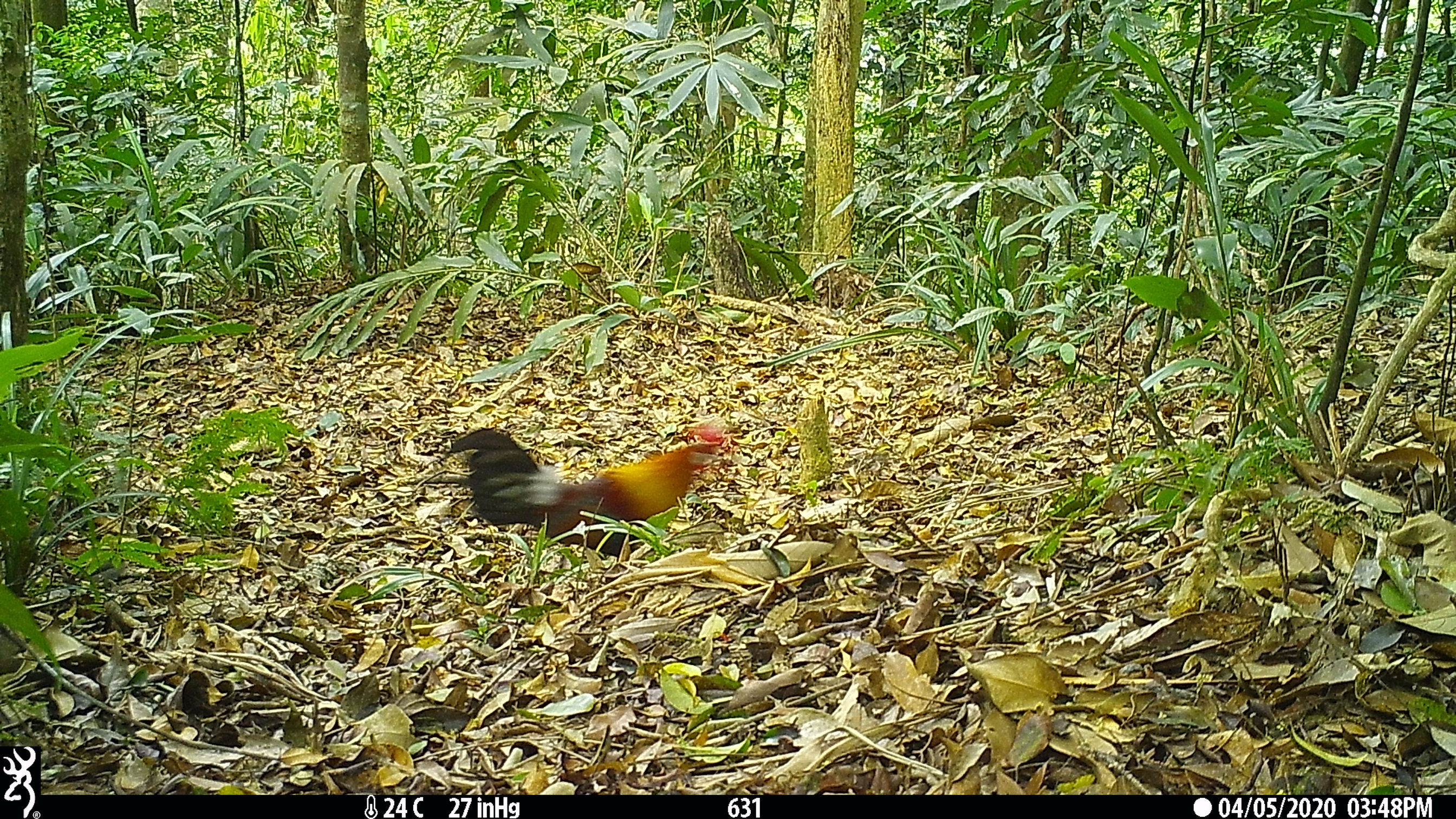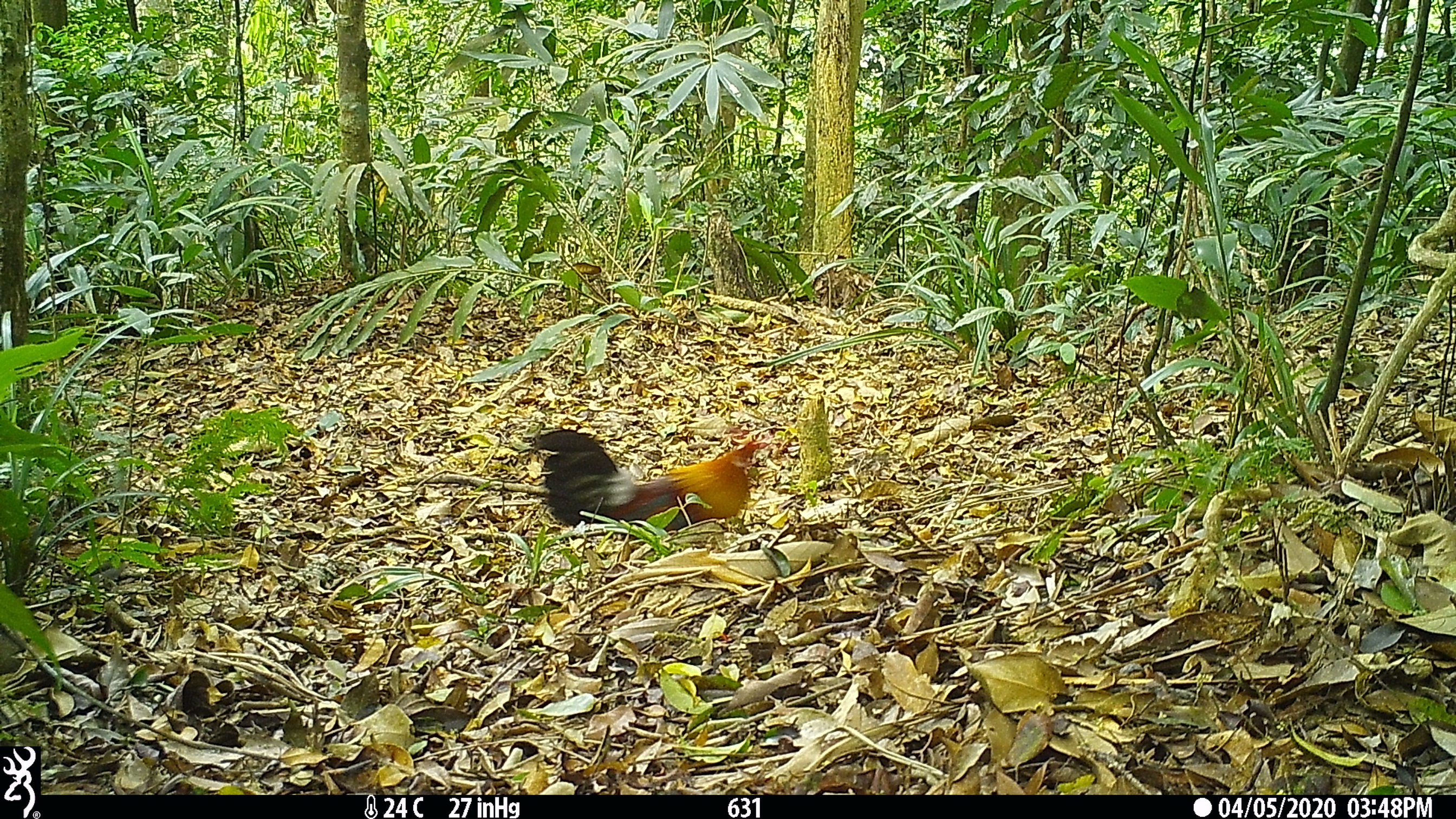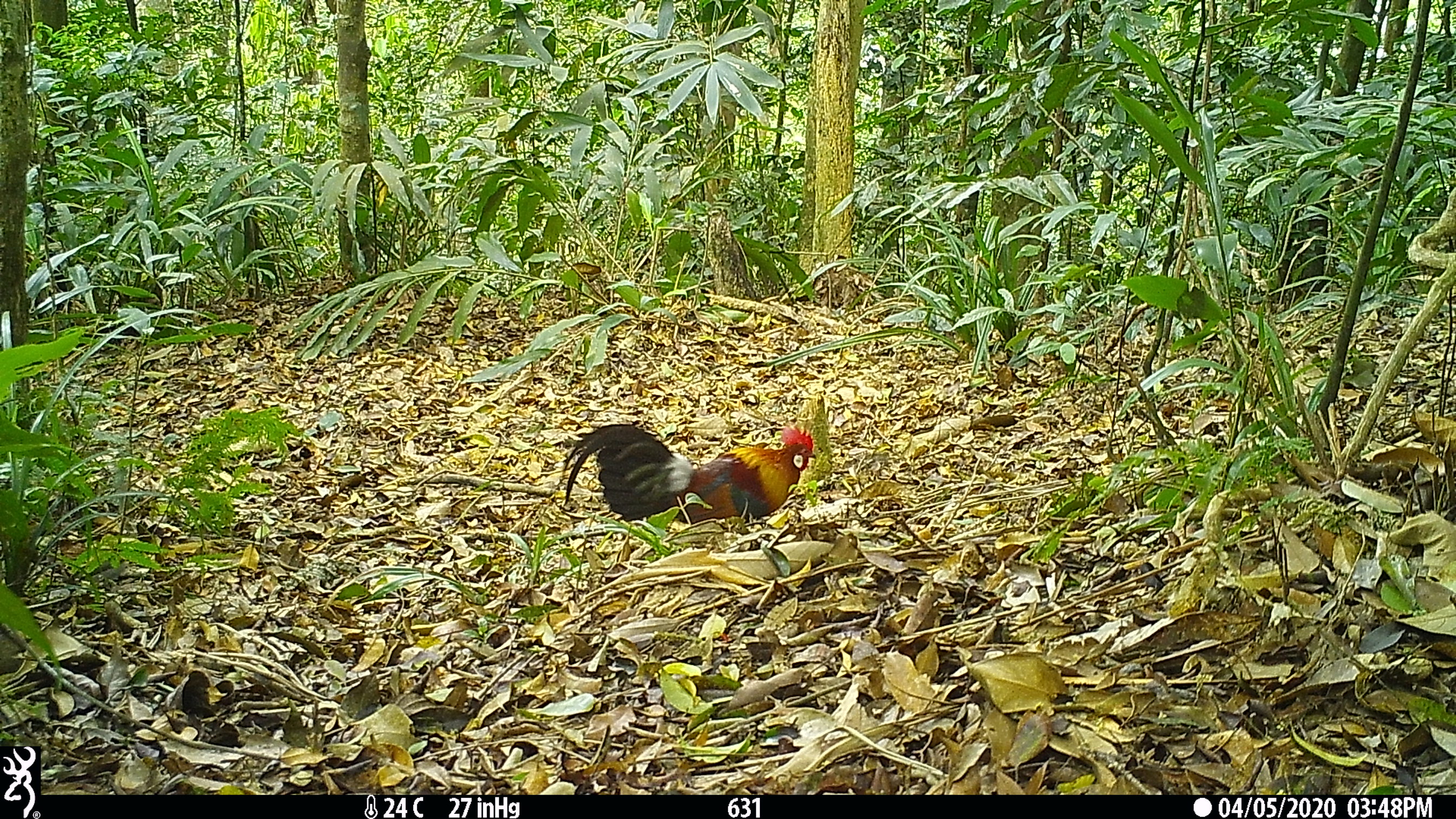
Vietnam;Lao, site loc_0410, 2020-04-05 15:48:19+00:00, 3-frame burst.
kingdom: Animalia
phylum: Chordata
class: Aves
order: Galliformes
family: Phasianidae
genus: Gallus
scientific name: Gallus gallus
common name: red junglefowl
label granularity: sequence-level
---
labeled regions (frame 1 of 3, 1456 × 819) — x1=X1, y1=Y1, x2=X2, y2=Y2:
red junglefowl: x1=445, y1=425, x2=726, y2=563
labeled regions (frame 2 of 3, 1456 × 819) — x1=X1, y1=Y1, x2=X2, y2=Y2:
red junglefowl: x1=529, y1=429, x2=767, y2=535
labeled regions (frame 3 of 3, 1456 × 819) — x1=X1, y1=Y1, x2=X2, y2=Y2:
red junglefowl: x1=562, y1=424, x2=817, y2=525